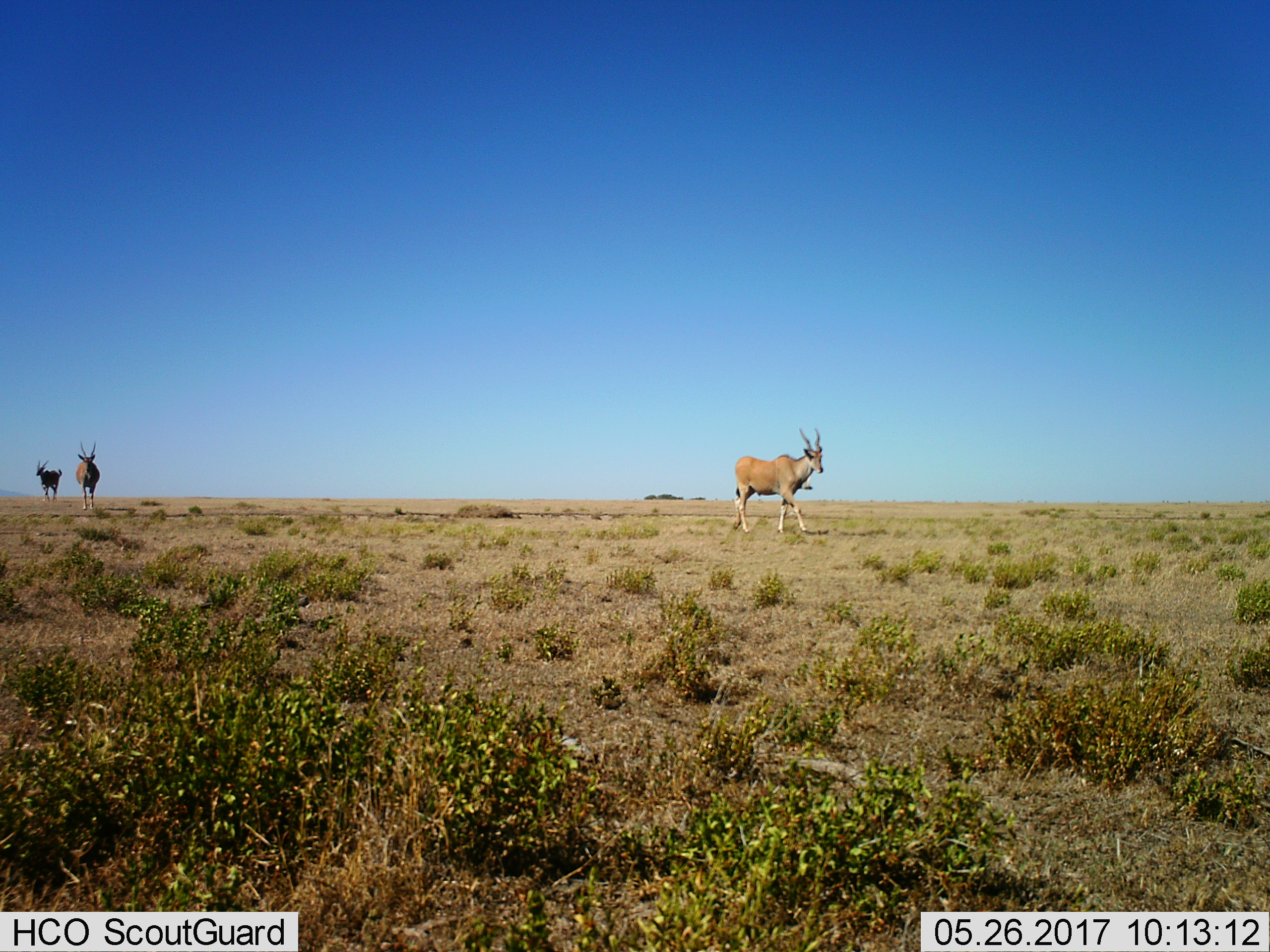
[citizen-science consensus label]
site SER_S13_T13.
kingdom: Animalia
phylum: Chordata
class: Mammalia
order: Artiodactyla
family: Bovidae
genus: Tragelaphus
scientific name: Tragelaphus oryx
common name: eland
Eland (Tragelaphus oryx), count 3. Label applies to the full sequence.